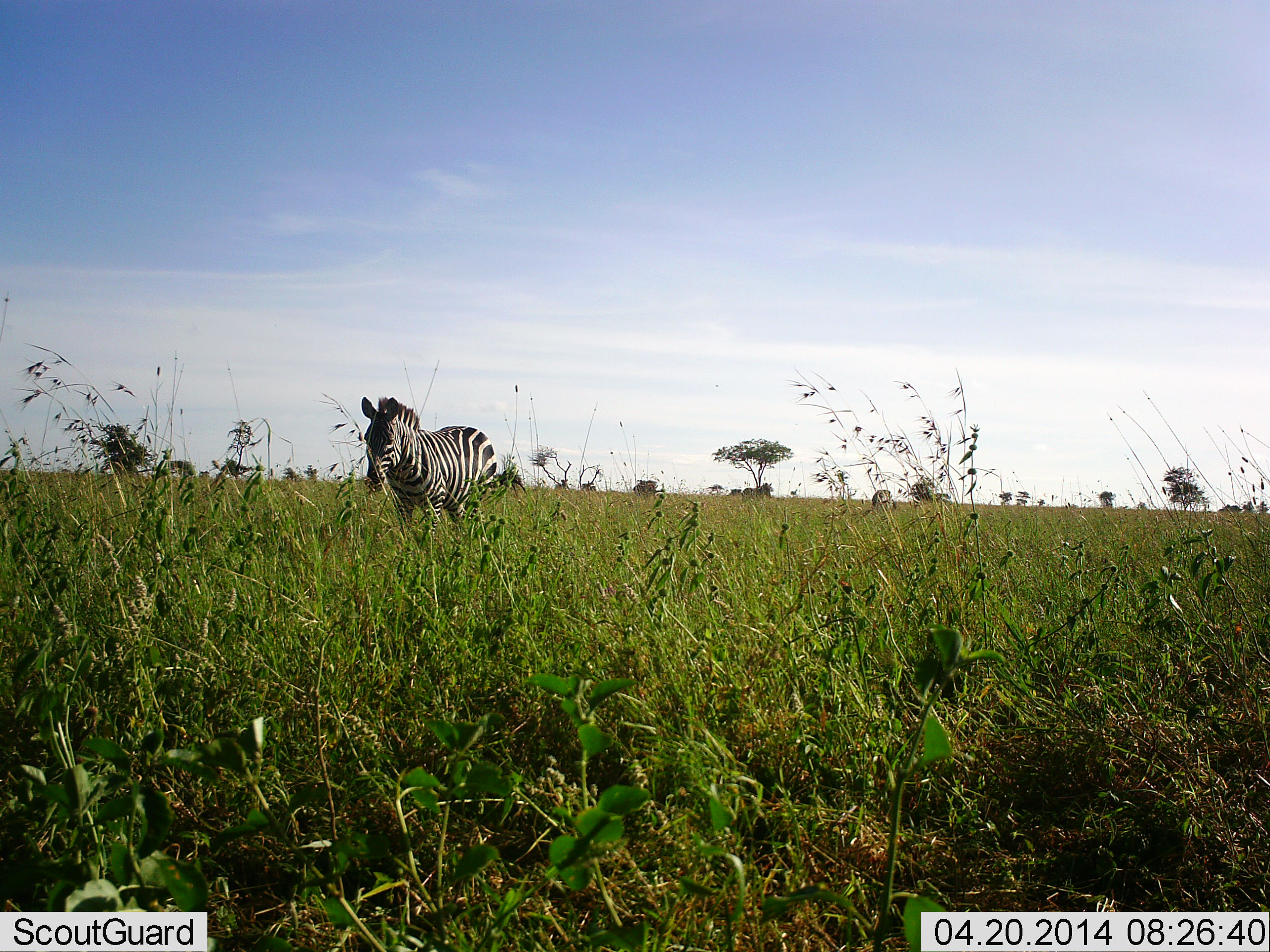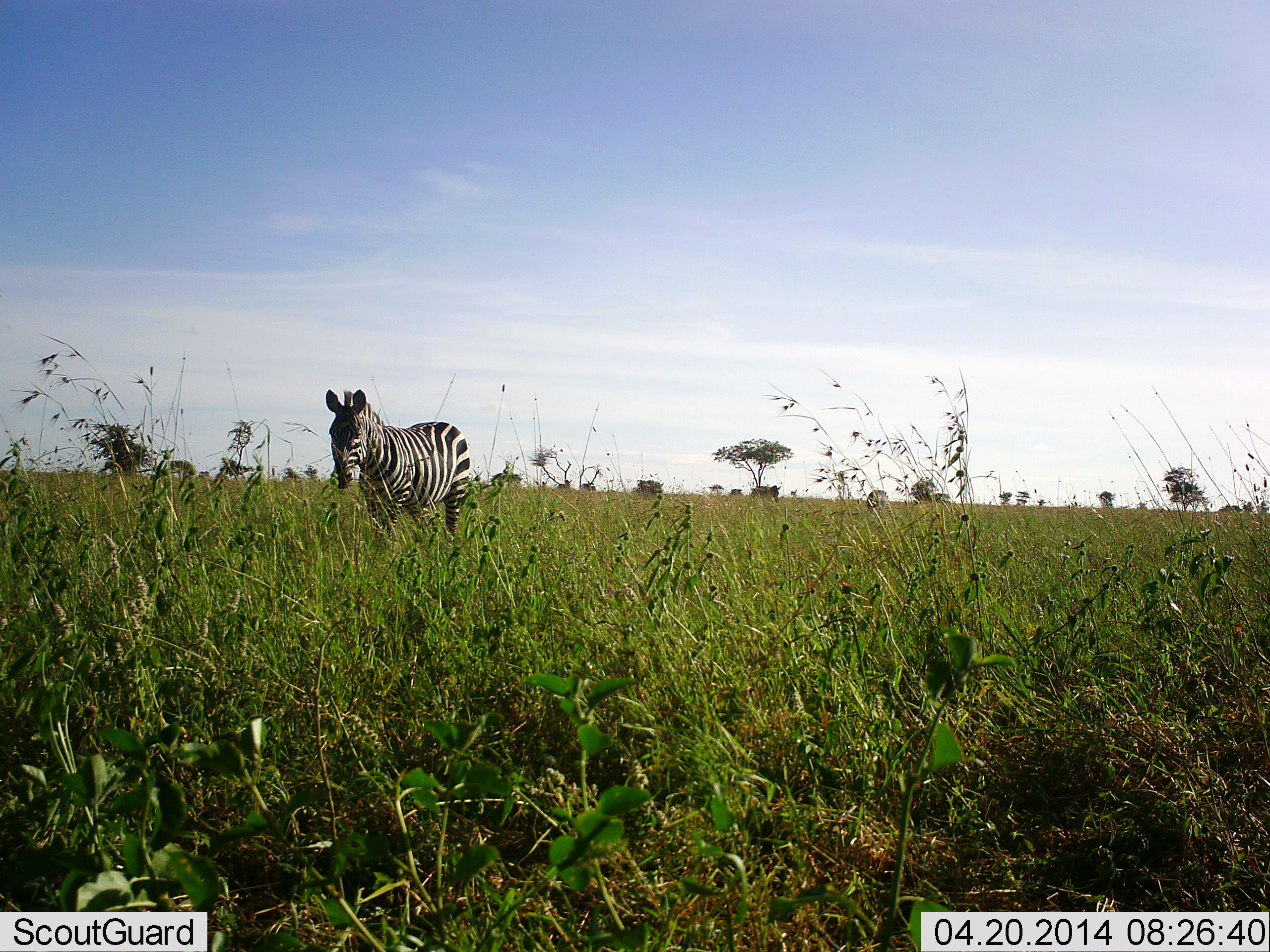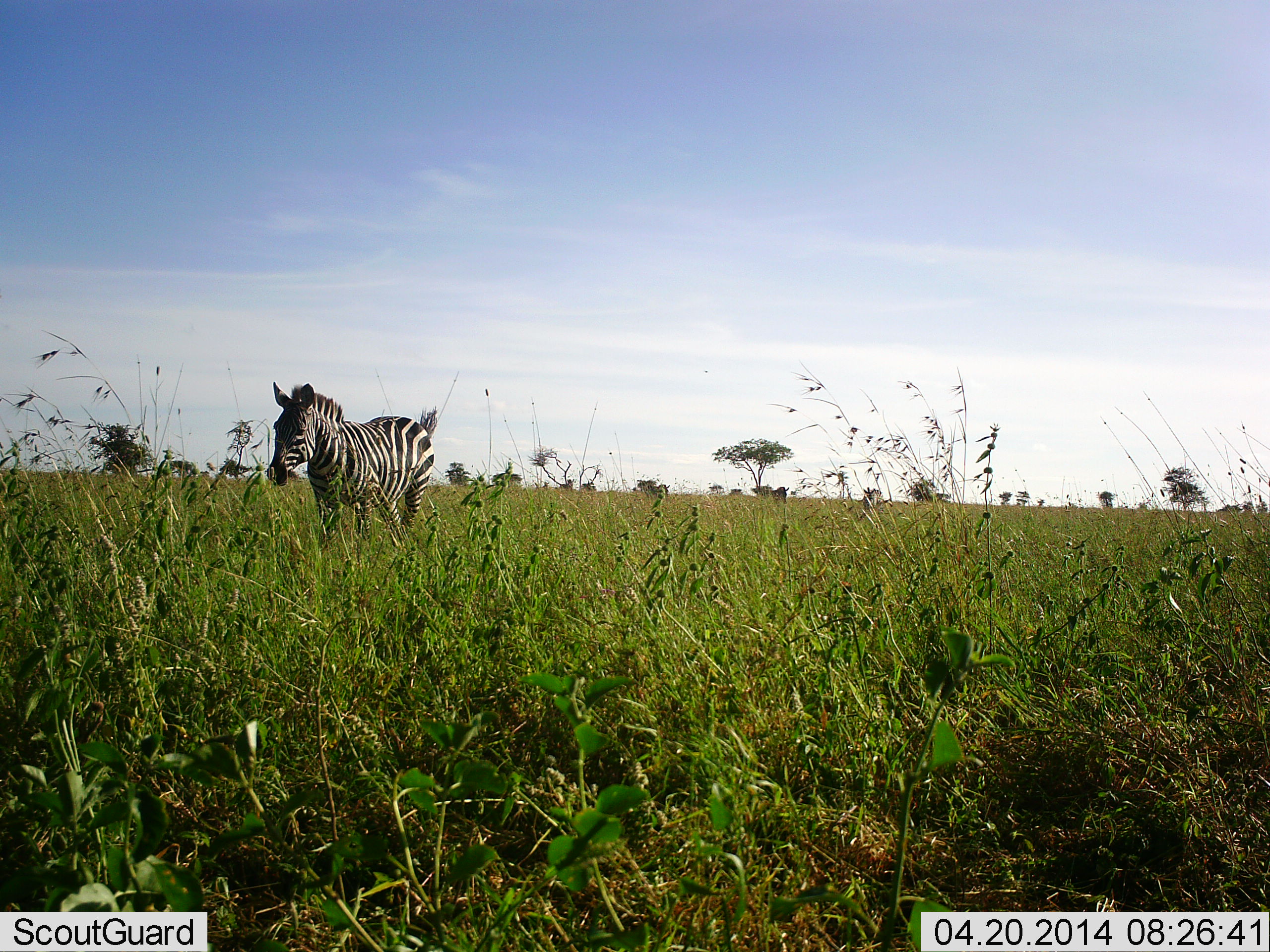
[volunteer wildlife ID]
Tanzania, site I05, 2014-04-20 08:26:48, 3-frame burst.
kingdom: Animalia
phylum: Chordata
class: Mammalia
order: Perissodactyla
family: Equidae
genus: Equus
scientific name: Equus quagga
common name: plains zebra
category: zebra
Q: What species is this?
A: Zebra (plains zebra) (Equus quagga).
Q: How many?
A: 1.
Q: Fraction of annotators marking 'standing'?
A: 20%.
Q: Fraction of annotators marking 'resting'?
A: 0%.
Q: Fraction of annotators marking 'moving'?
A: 77%.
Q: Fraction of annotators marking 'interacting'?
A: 2%.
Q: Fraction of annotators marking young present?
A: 0%.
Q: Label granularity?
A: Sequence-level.